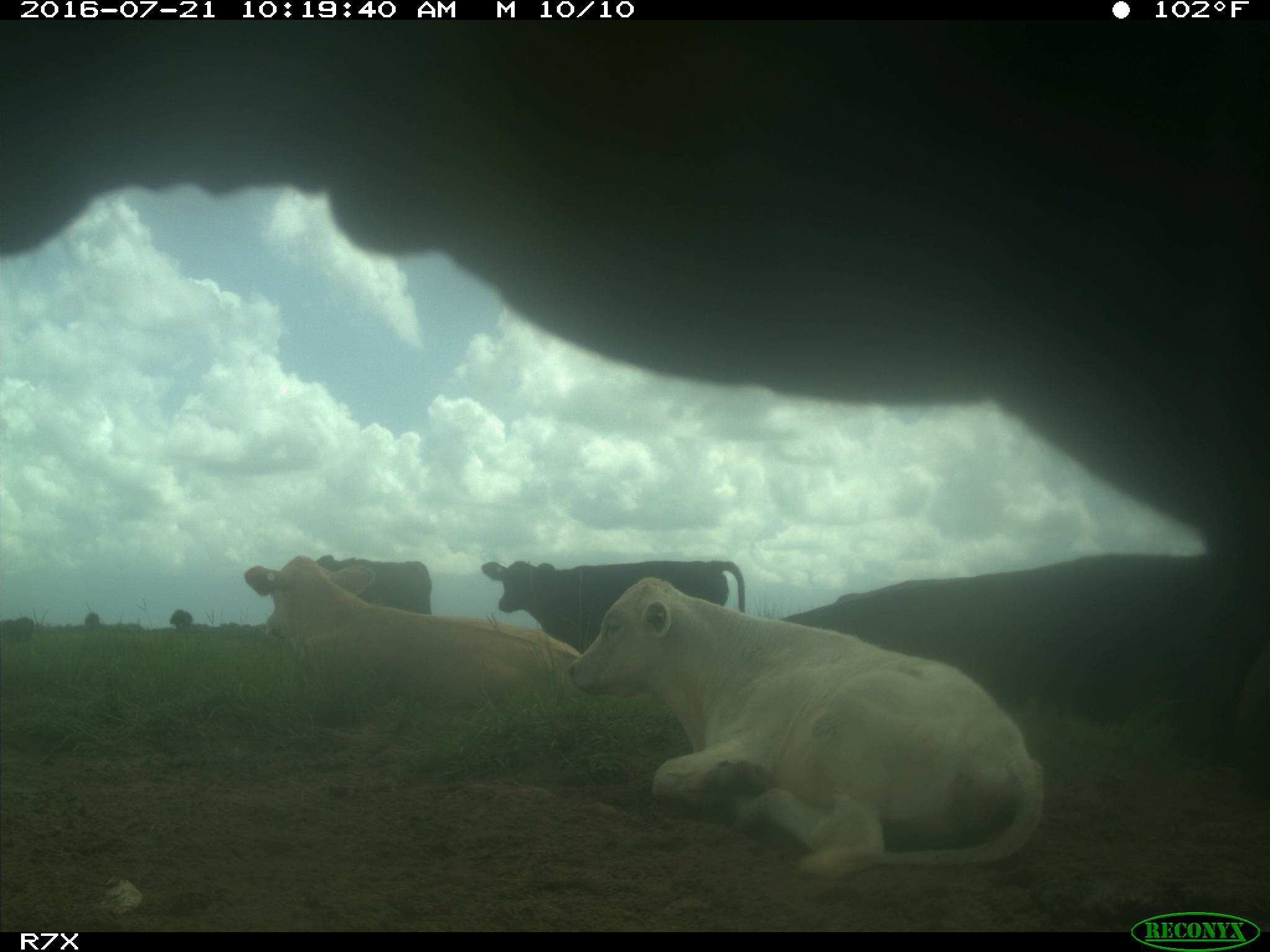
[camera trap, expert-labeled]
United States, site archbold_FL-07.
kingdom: Animalia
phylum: Chordata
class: Mammalia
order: Artiodactyla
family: Bovidae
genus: Bos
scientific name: Bos taurus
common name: domestic cow